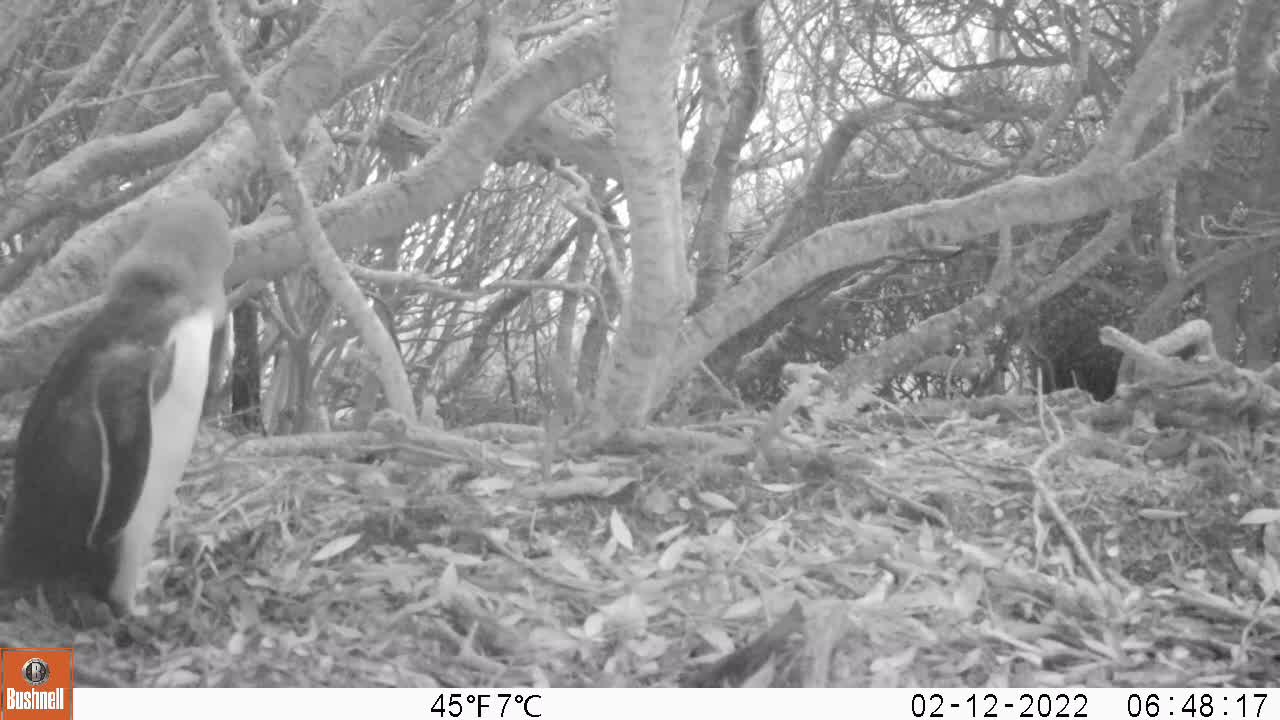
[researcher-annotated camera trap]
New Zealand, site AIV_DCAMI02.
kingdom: Animalia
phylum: Chordata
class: Aves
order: Sphenisciformes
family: Spheniscidae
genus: Megadyptes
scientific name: Megadyptes antipodes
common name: yellow-eyed penguin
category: yellow eyed penguin